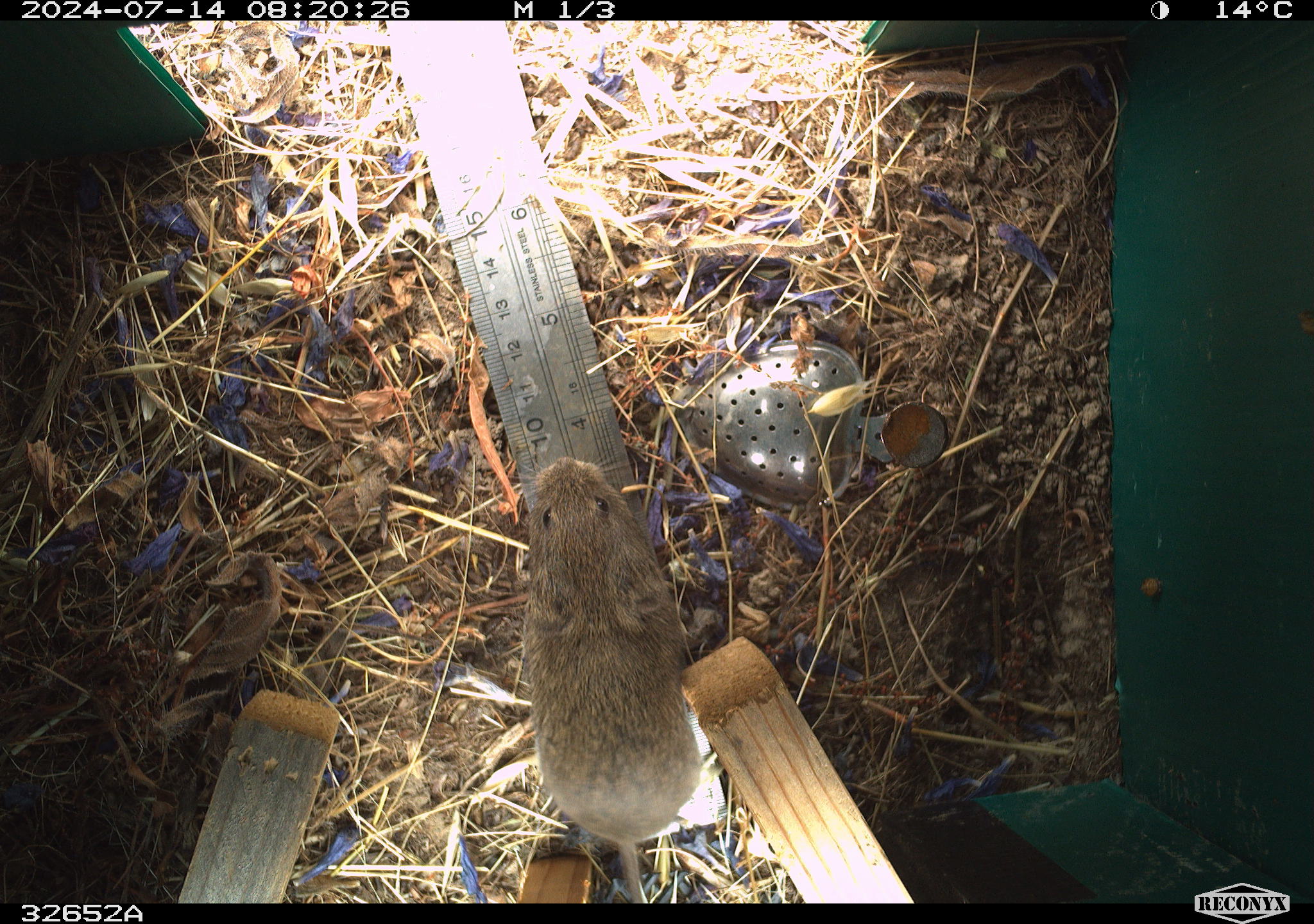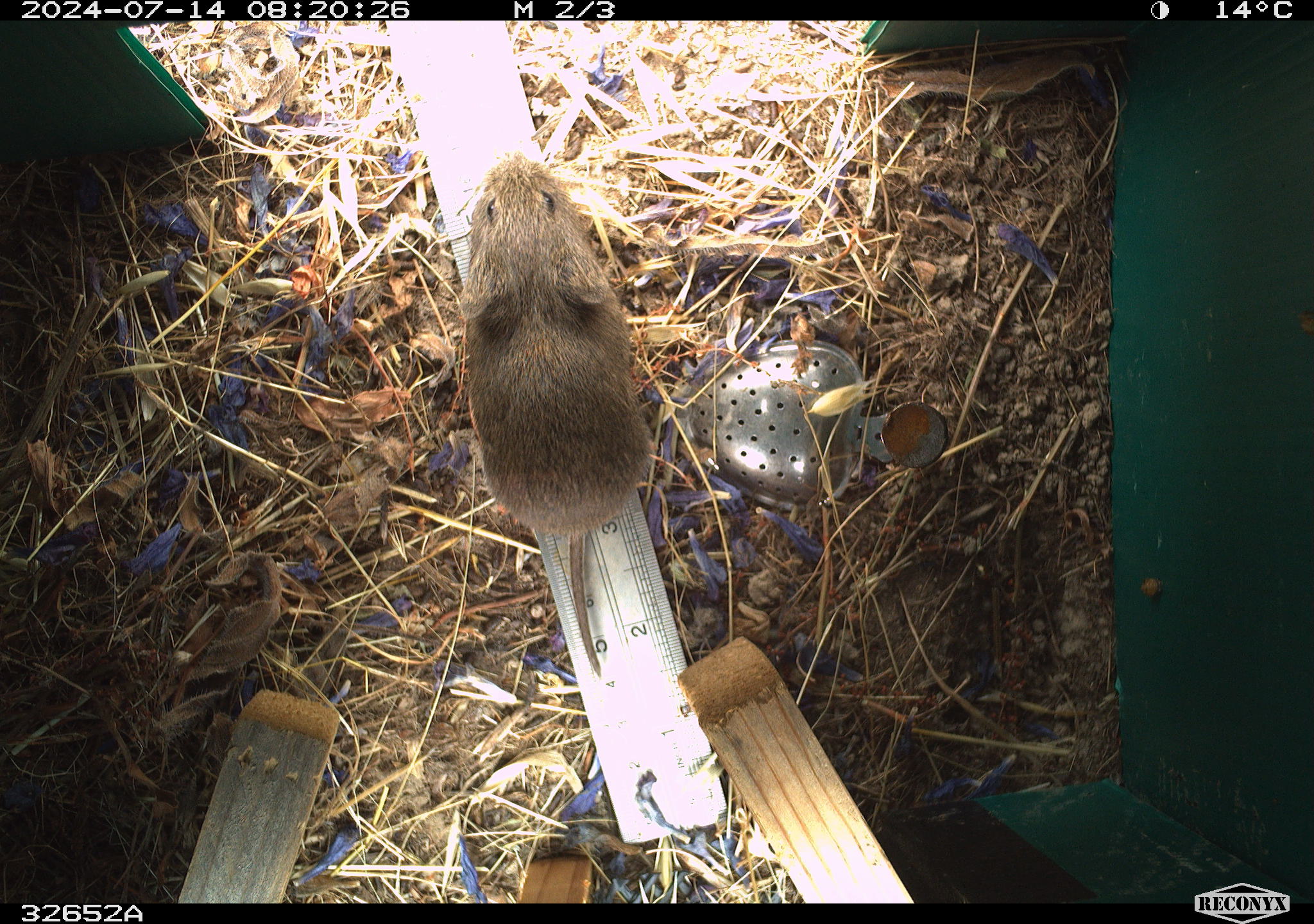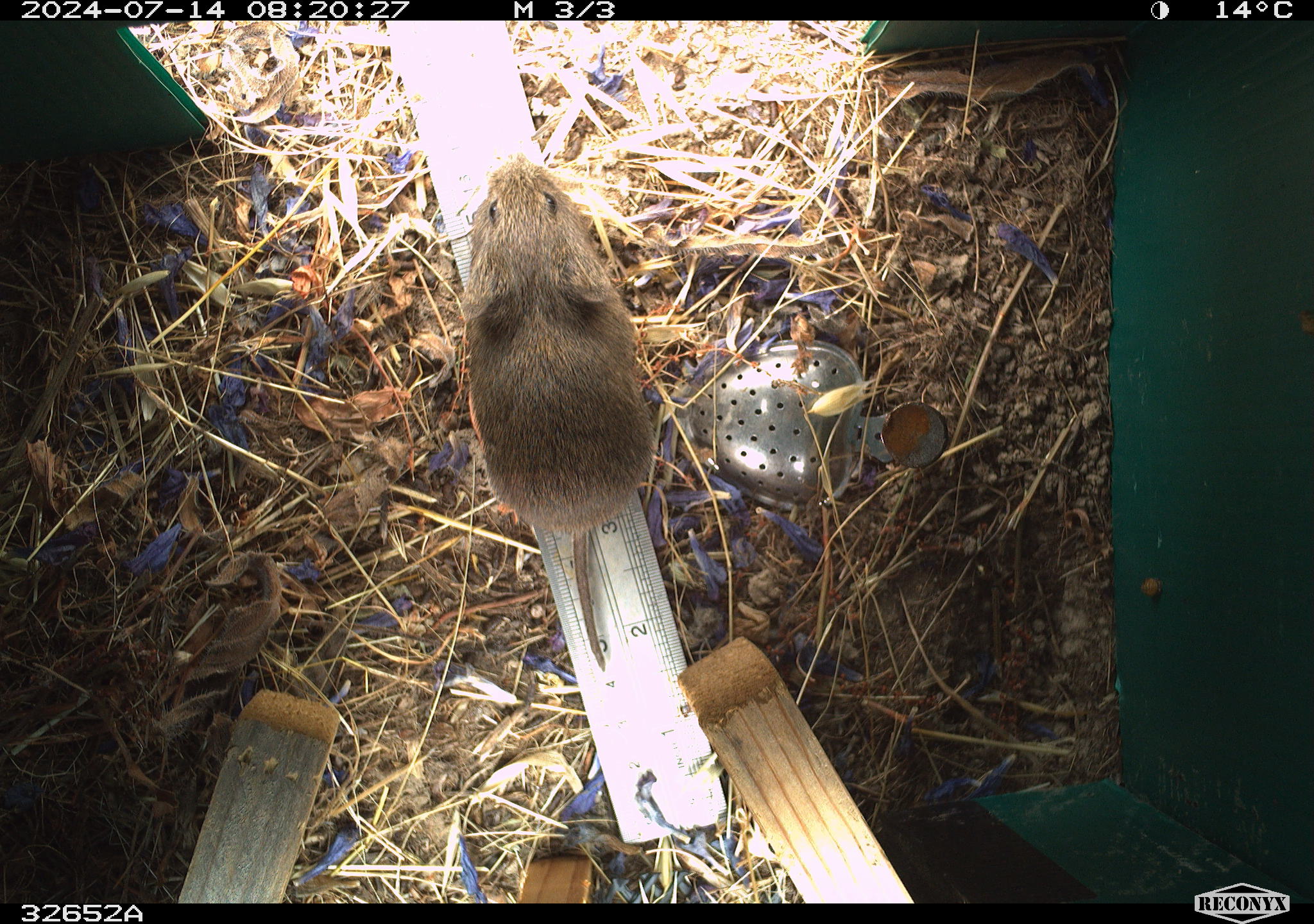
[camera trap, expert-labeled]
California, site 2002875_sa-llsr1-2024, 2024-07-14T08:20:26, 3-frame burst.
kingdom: Animalia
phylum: Chordata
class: Mammalia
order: Rodentia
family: Cricetidae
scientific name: Arvicolinae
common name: voles, lemmings, and muskrats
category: arvicolinae subfamily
Arvicolinae subfamily (voles, lemmings, and muskrats) (Arvicolinae).